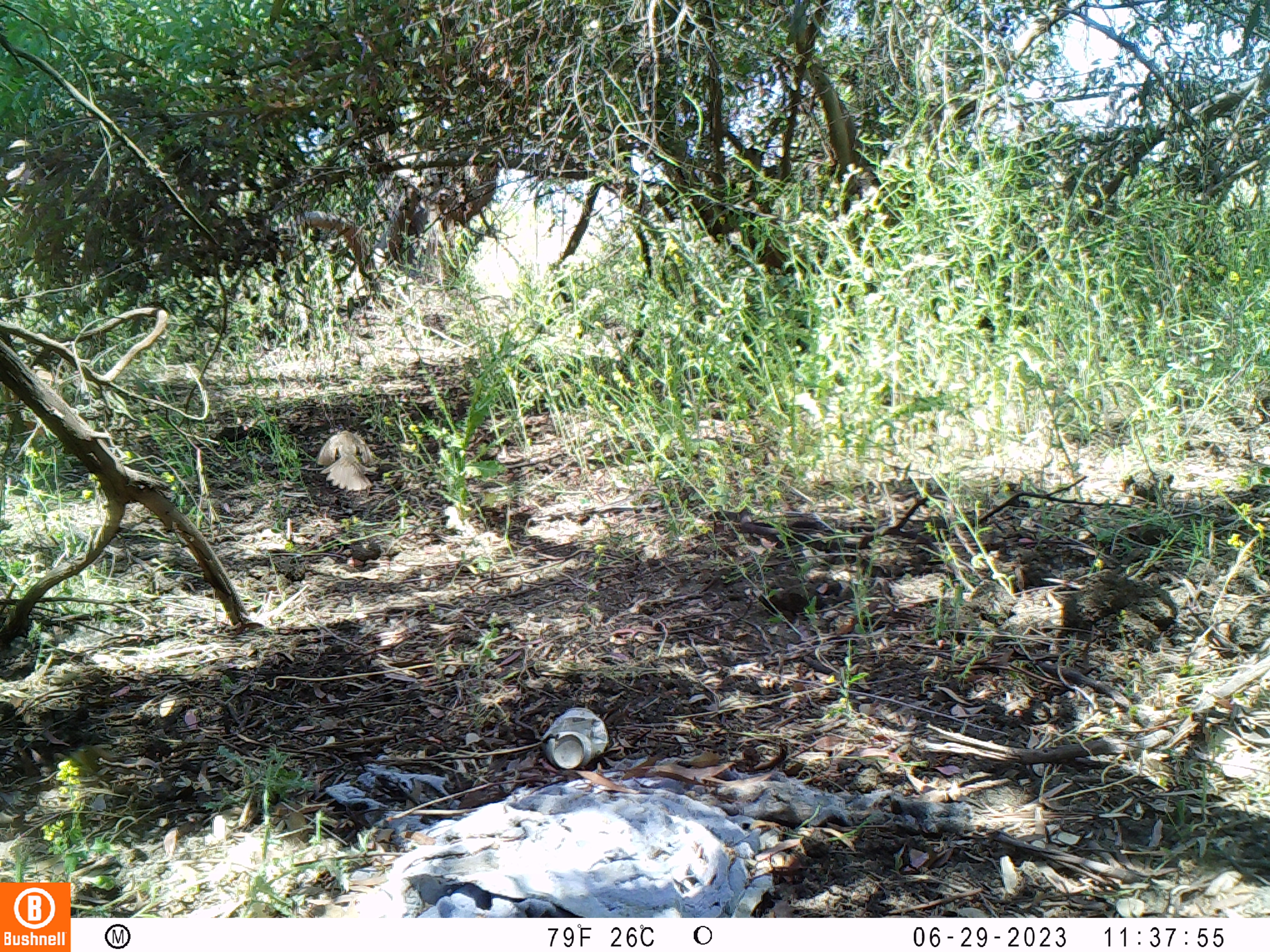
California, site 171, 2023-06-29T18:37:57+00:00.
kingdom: Animalia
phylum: Chordata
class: Mammalia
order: Rodentia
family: Sciuridae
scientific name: Sciuridae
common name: squirrel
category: unknown squirrel